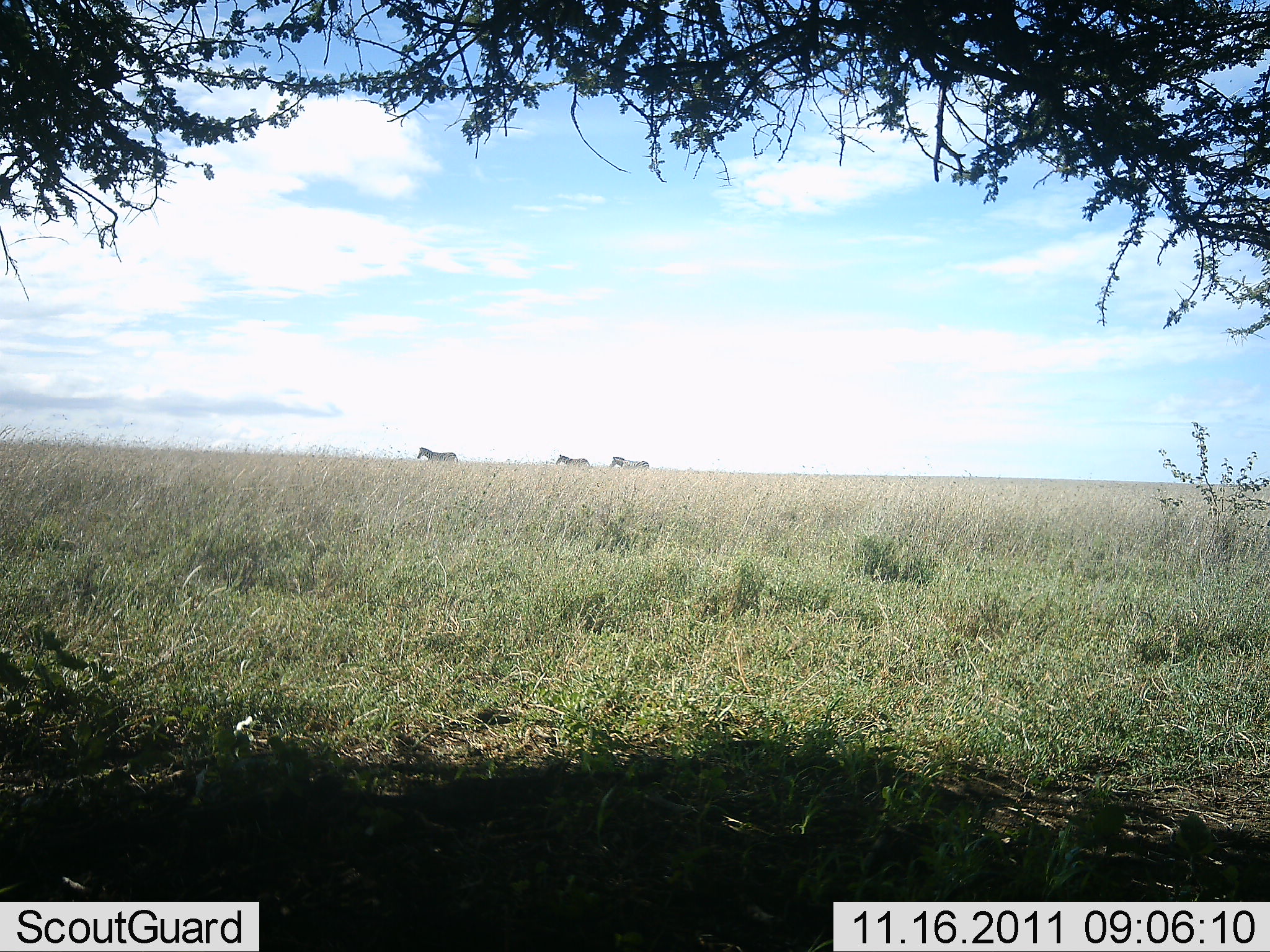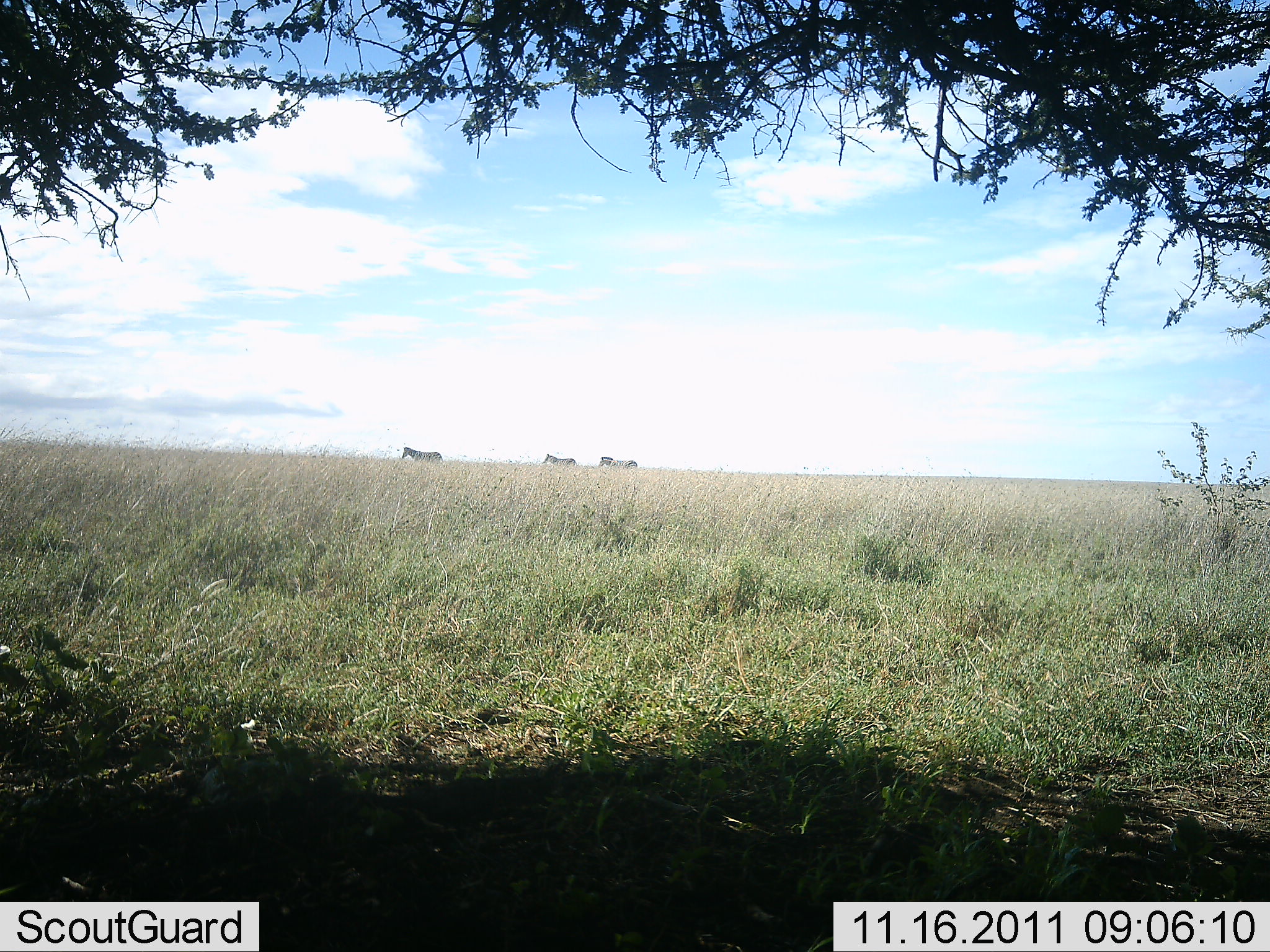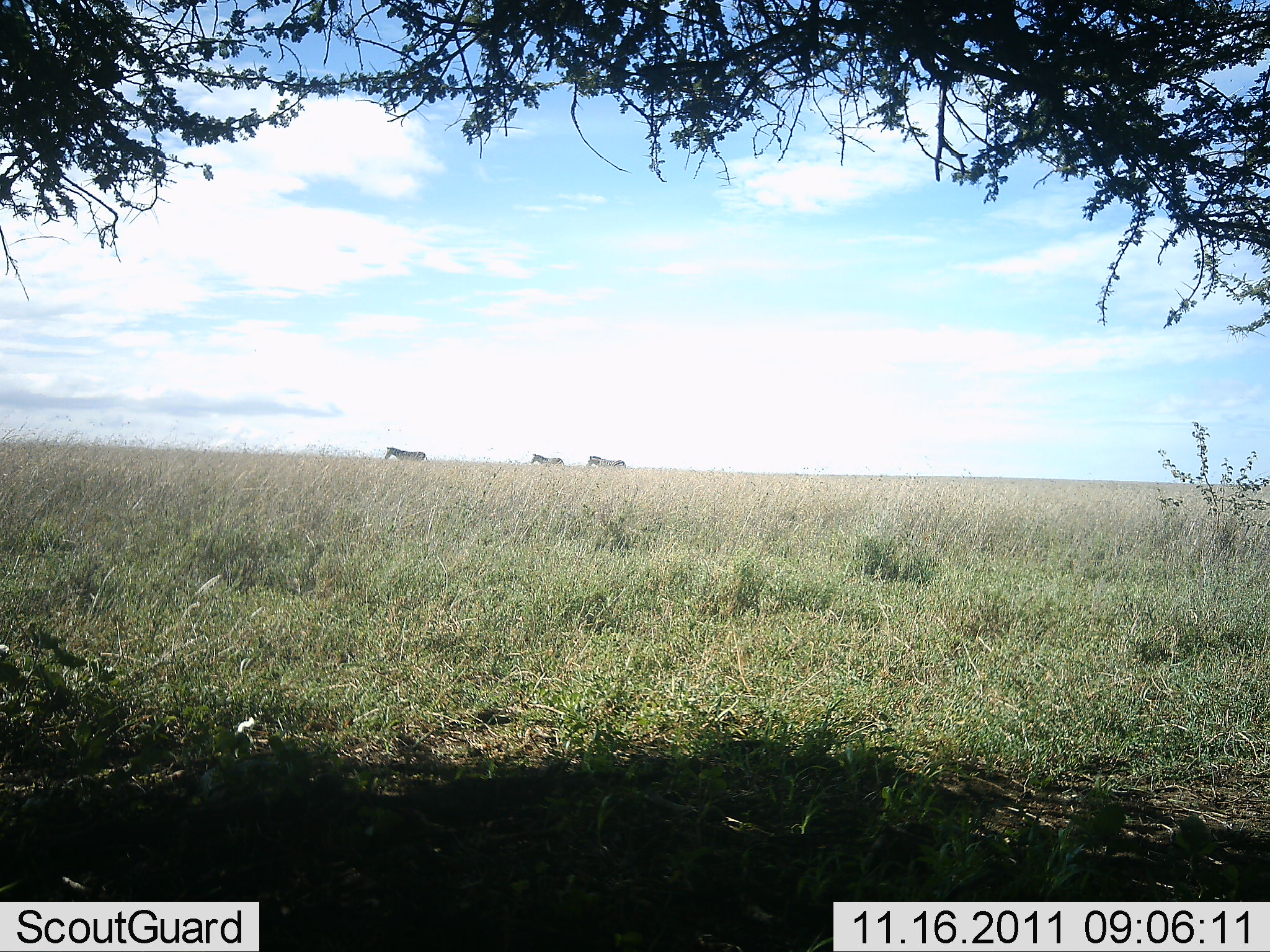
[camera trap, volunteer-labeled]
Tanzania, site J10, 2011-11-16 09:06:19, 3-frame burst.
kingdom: Animalia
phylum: Chordata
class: Mammalia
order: Perissodactyla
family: Equidae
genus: Equus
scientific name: Equus quagga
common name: plains zebra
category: zebra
Zebra (plains zebra) (Equus quagga), count 3. Behavior (volunteer vote fractions): standing 0%, resting 0%, moving 100%, interacting 0%. Young present (vote fraction): 0%. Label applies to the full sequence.